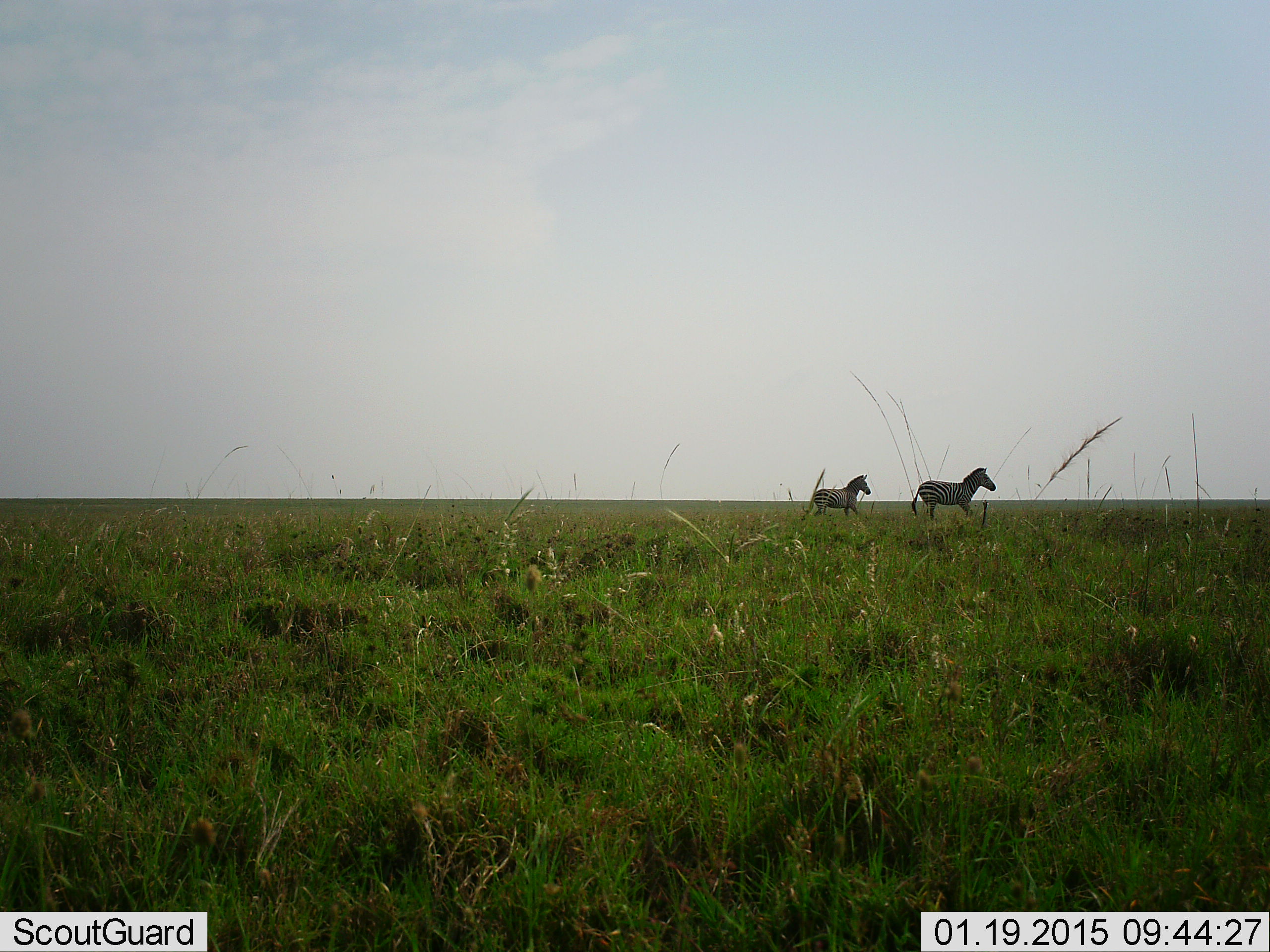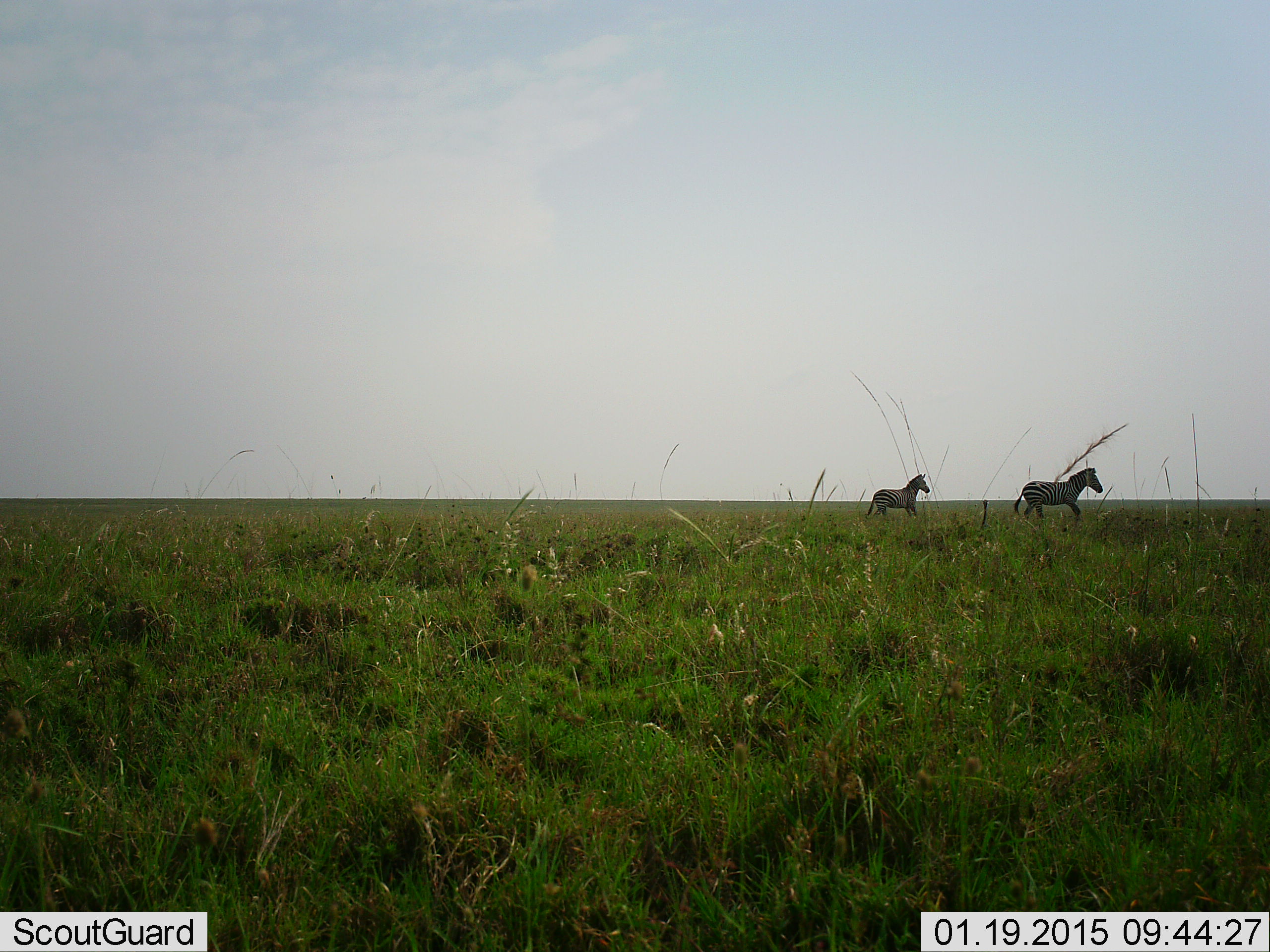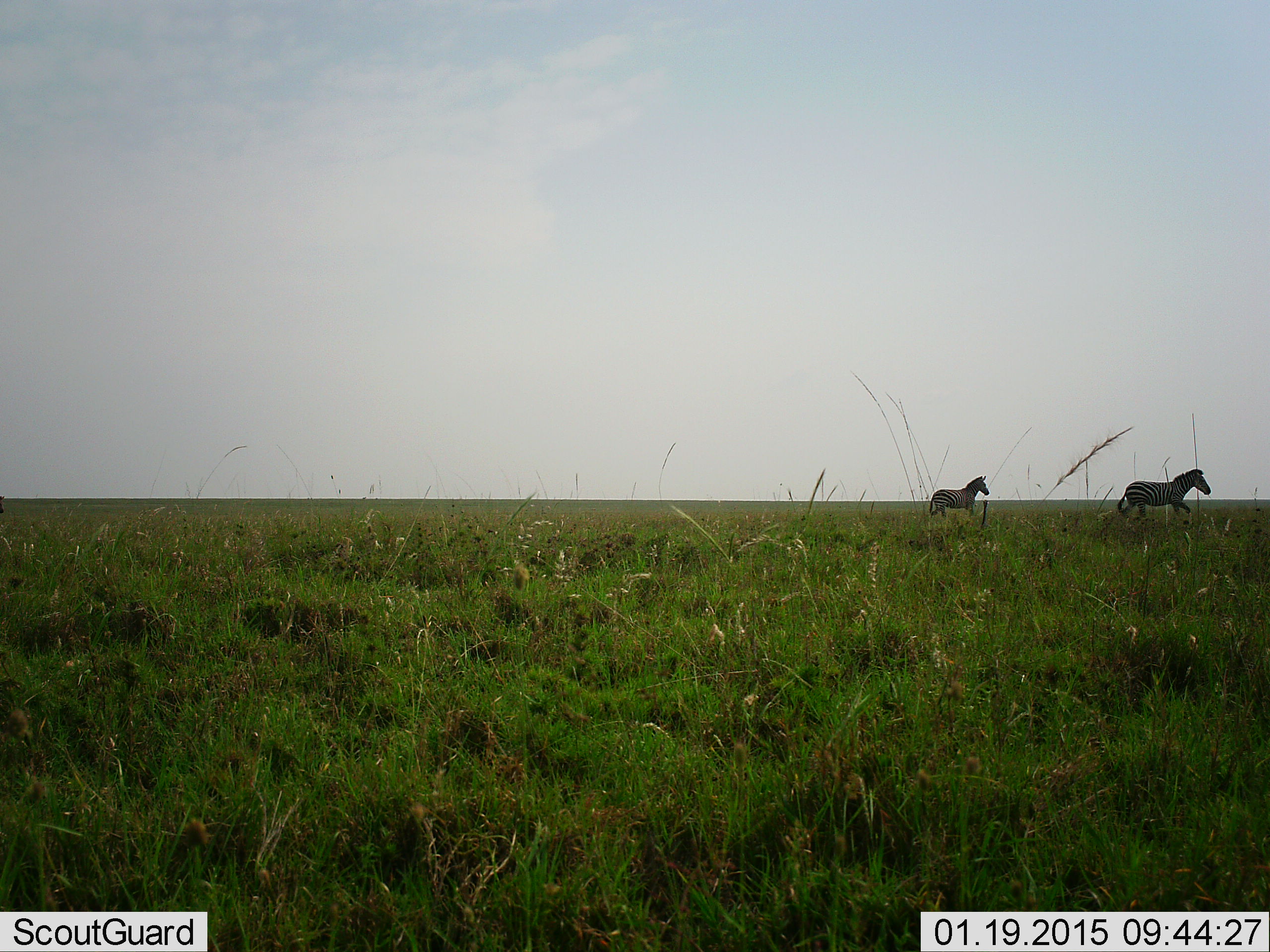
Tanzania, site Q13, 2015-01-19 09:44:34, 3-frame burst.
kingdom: Animalia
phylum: Chordata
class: Mammalia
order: Perissodactyla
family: Equidae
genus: Equus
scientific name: Equus quagga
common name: plains zebra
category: zebra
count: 2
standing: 0%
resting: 0%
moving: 100%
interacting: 0%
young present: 20%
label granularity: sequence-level